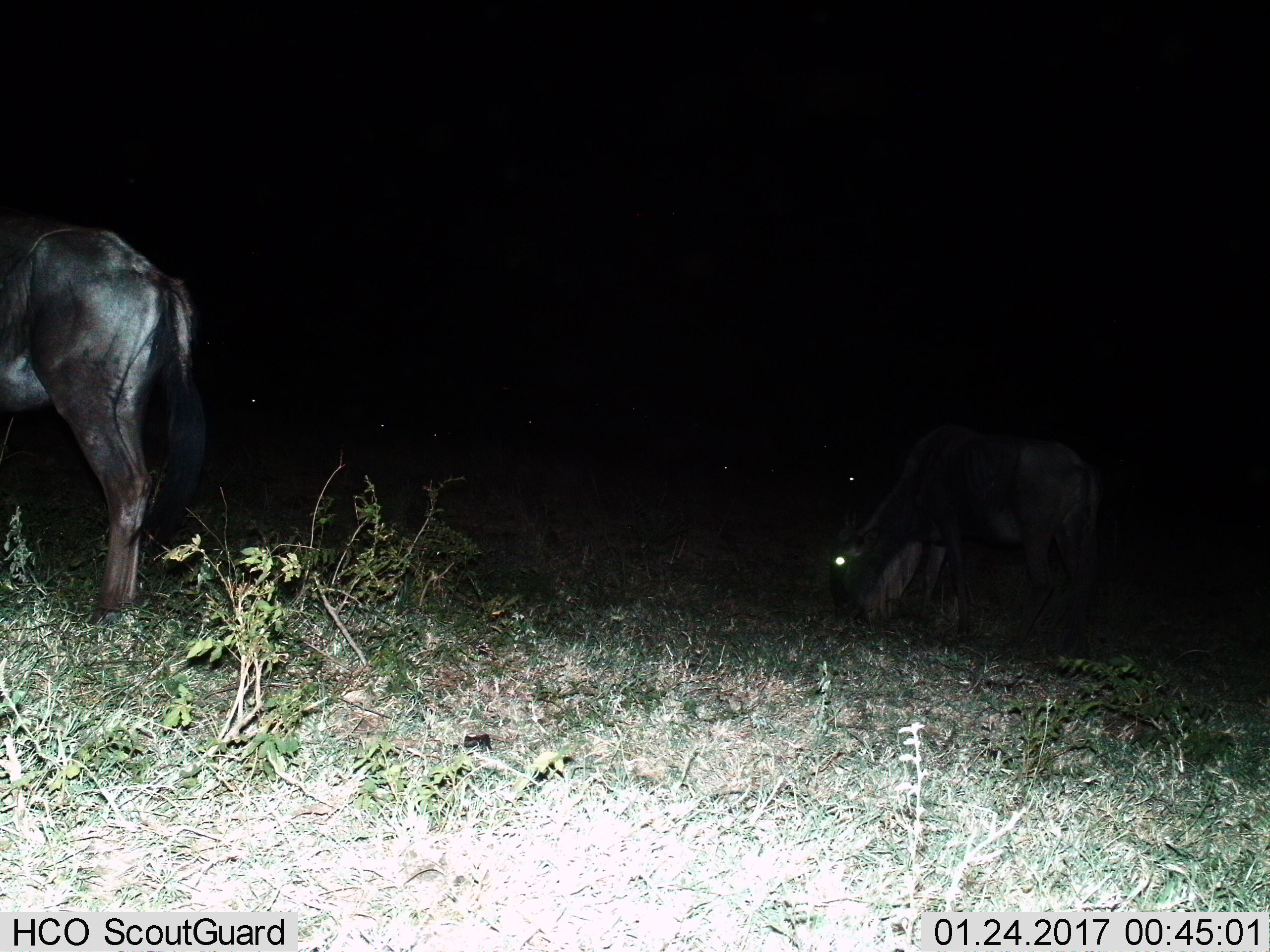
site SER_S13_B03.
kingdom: Animalia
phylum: Chordata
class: Mammalia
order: Artiodactyla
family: Bovidae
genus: Connochaetes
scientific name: Connochaetes taurinus taurinus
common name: blue wildebeest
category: wildebeestblue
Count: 2.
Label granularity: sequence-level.